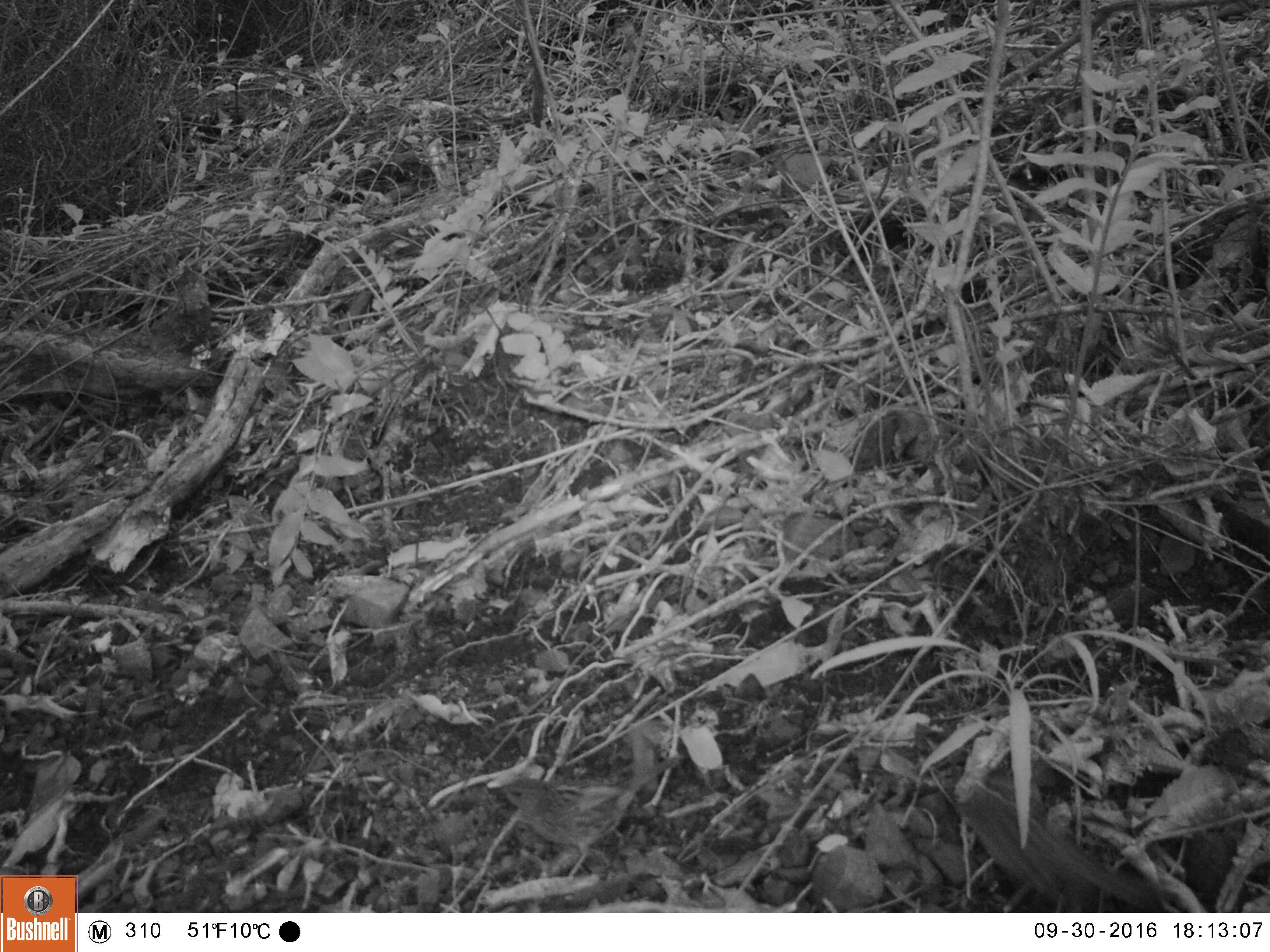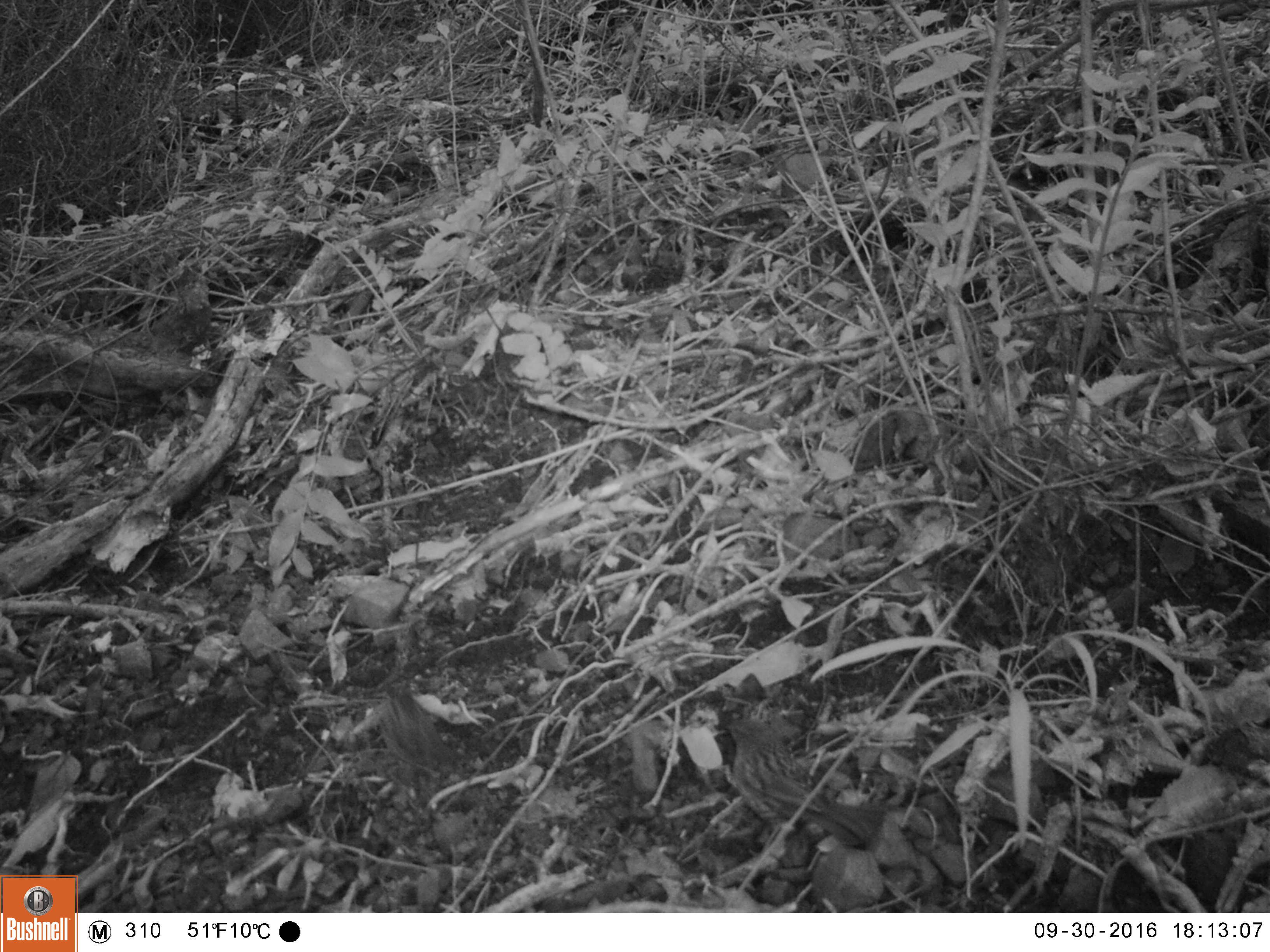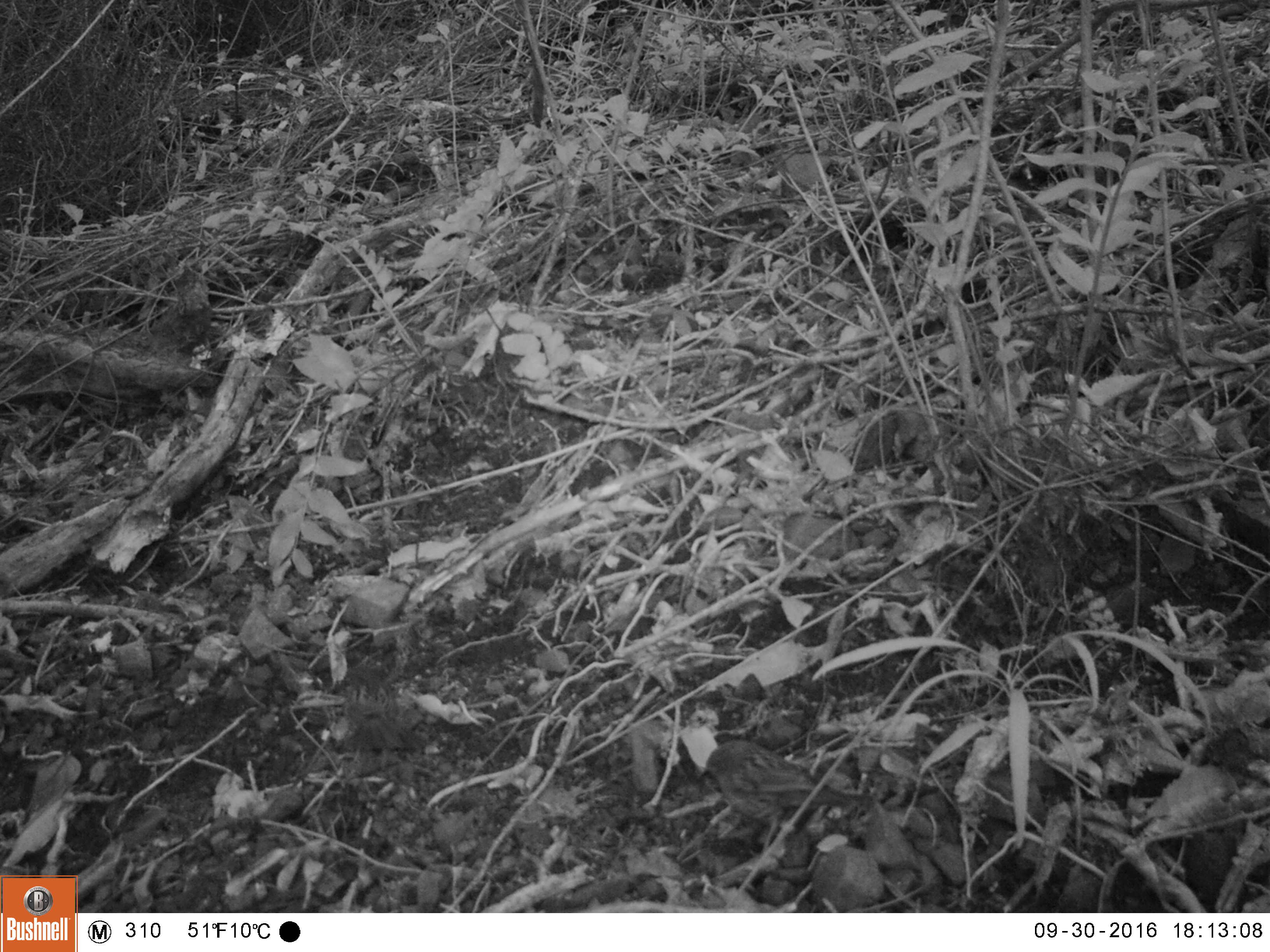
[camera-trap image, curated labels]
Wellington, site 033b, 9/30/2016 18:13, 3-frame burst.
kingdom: Animalia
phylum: Chordata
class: Aves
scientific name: Aves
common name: bird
Bird (Aves).